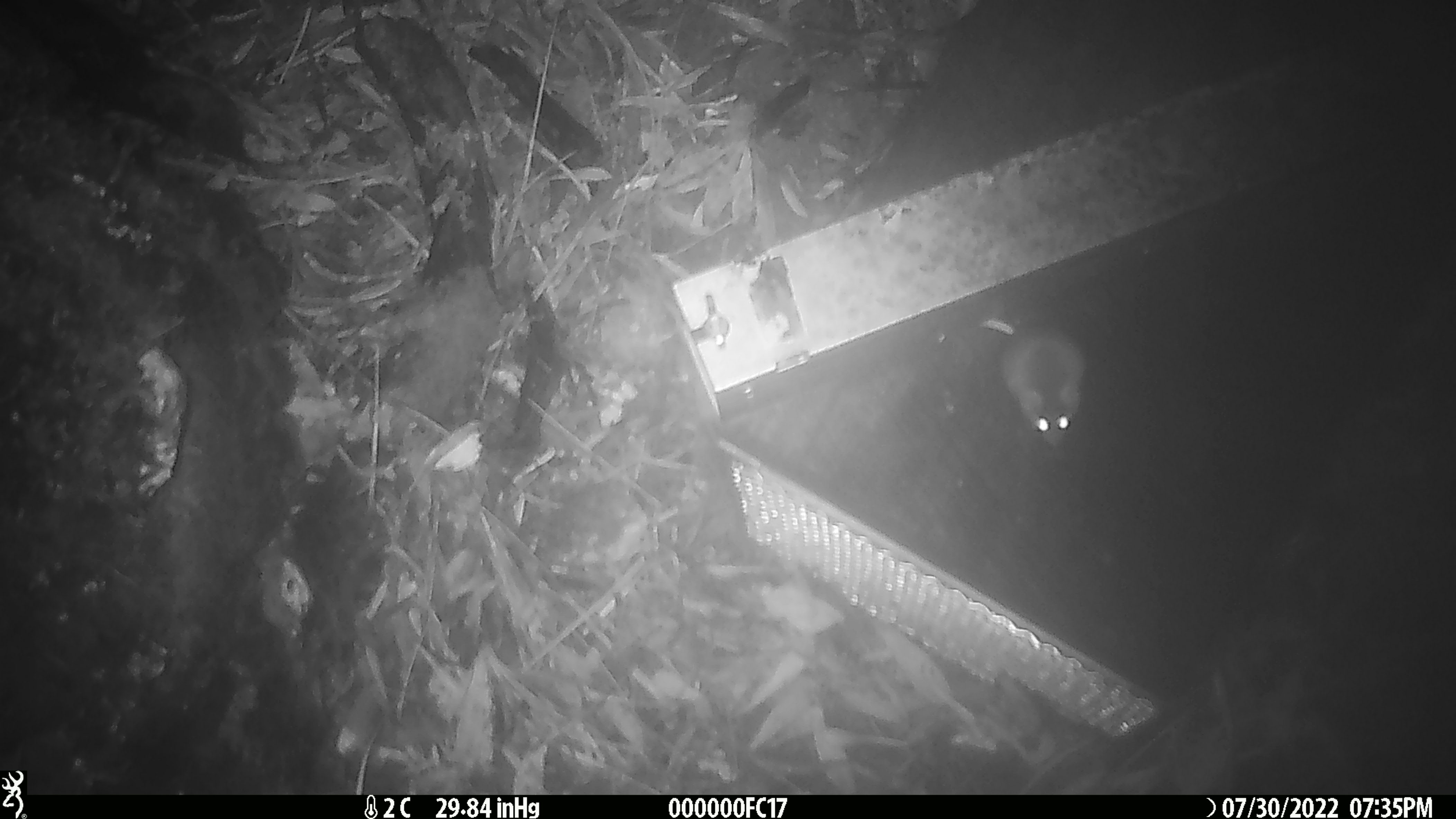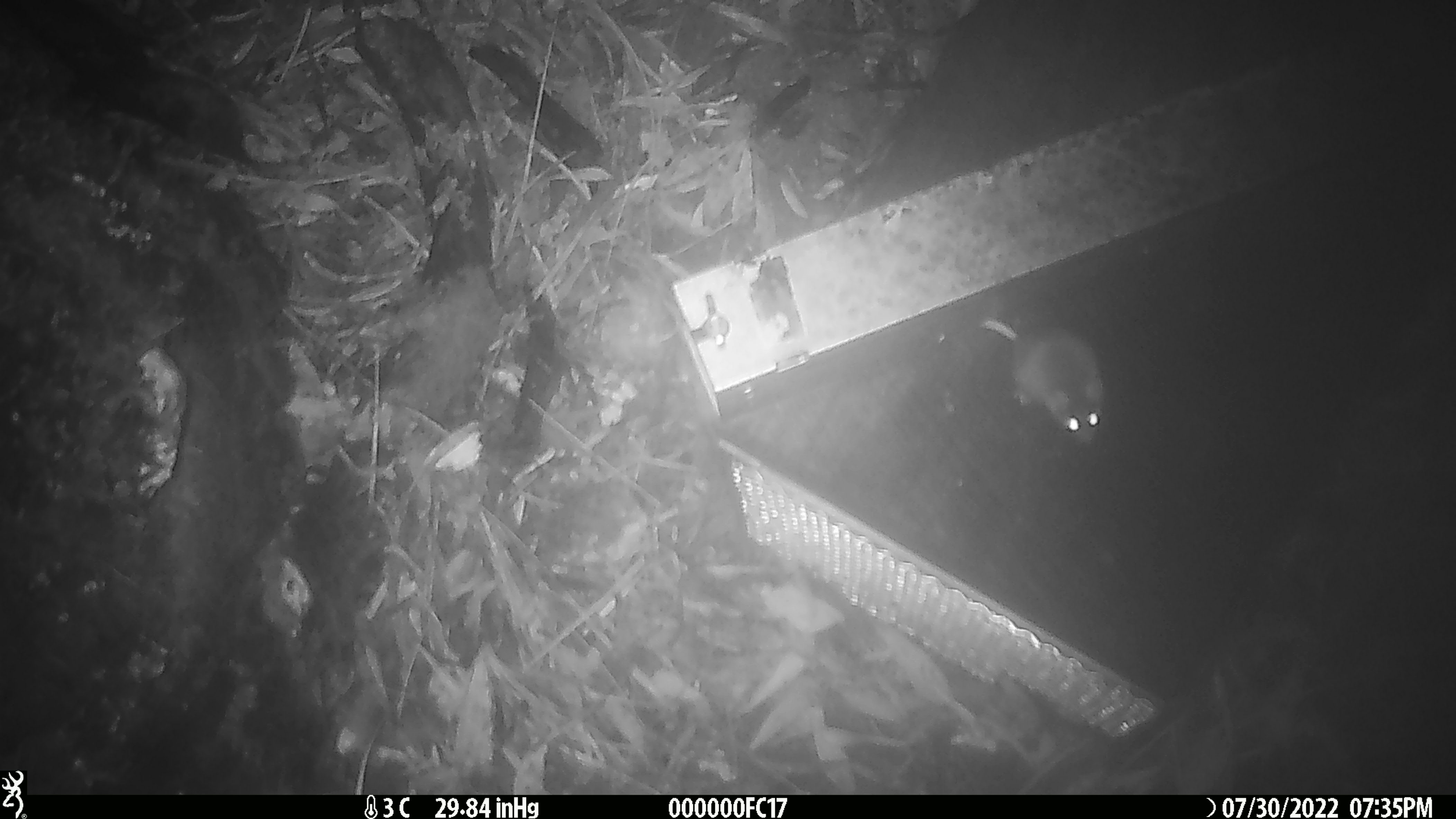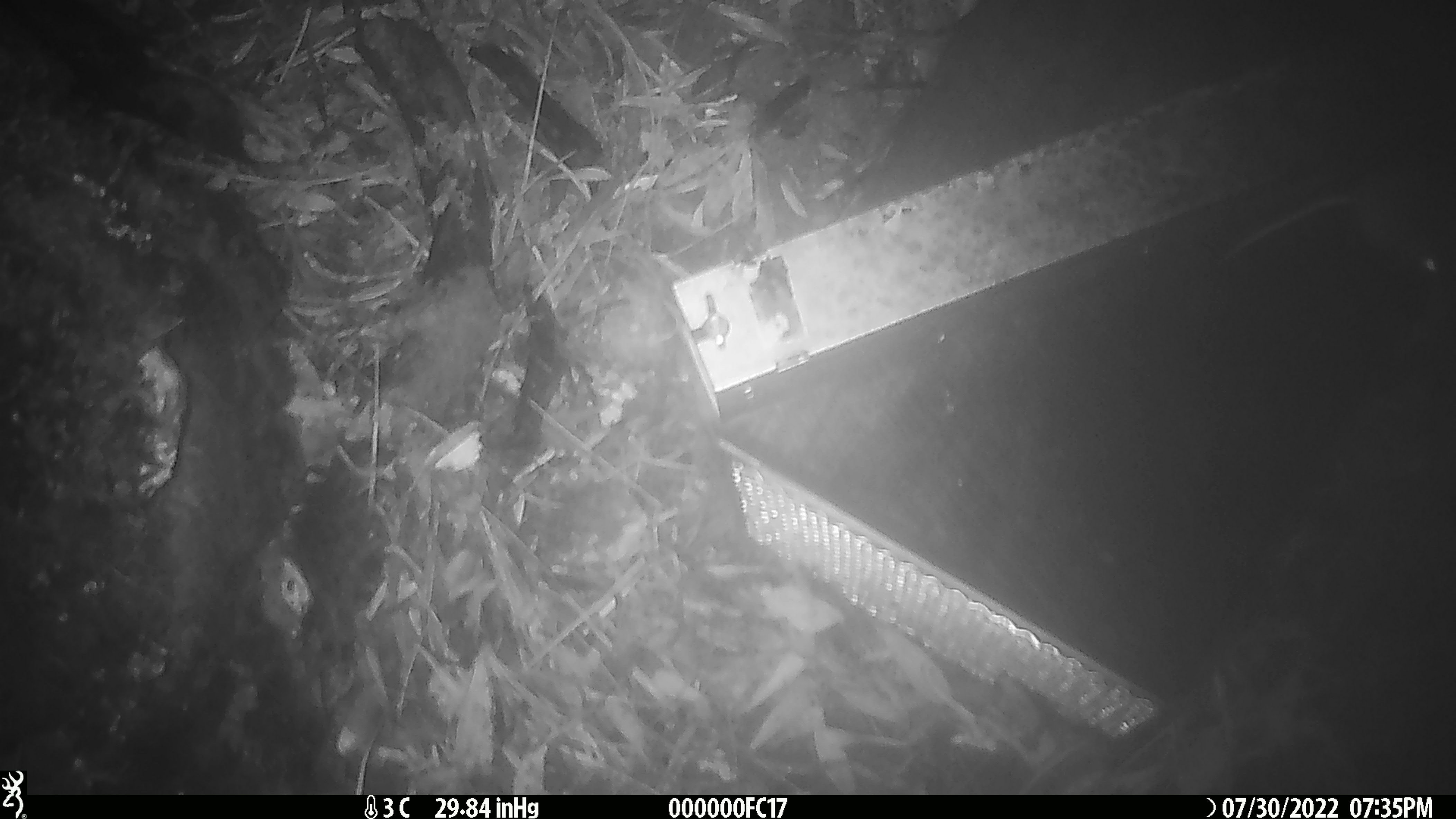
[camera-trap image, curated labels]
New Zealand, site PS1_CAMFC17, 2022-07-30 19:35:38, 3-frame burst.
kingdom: Animalia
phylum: Chordata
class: Mammalia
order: Rodentia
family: Muridae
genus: Mus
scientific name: Mus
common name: mouse